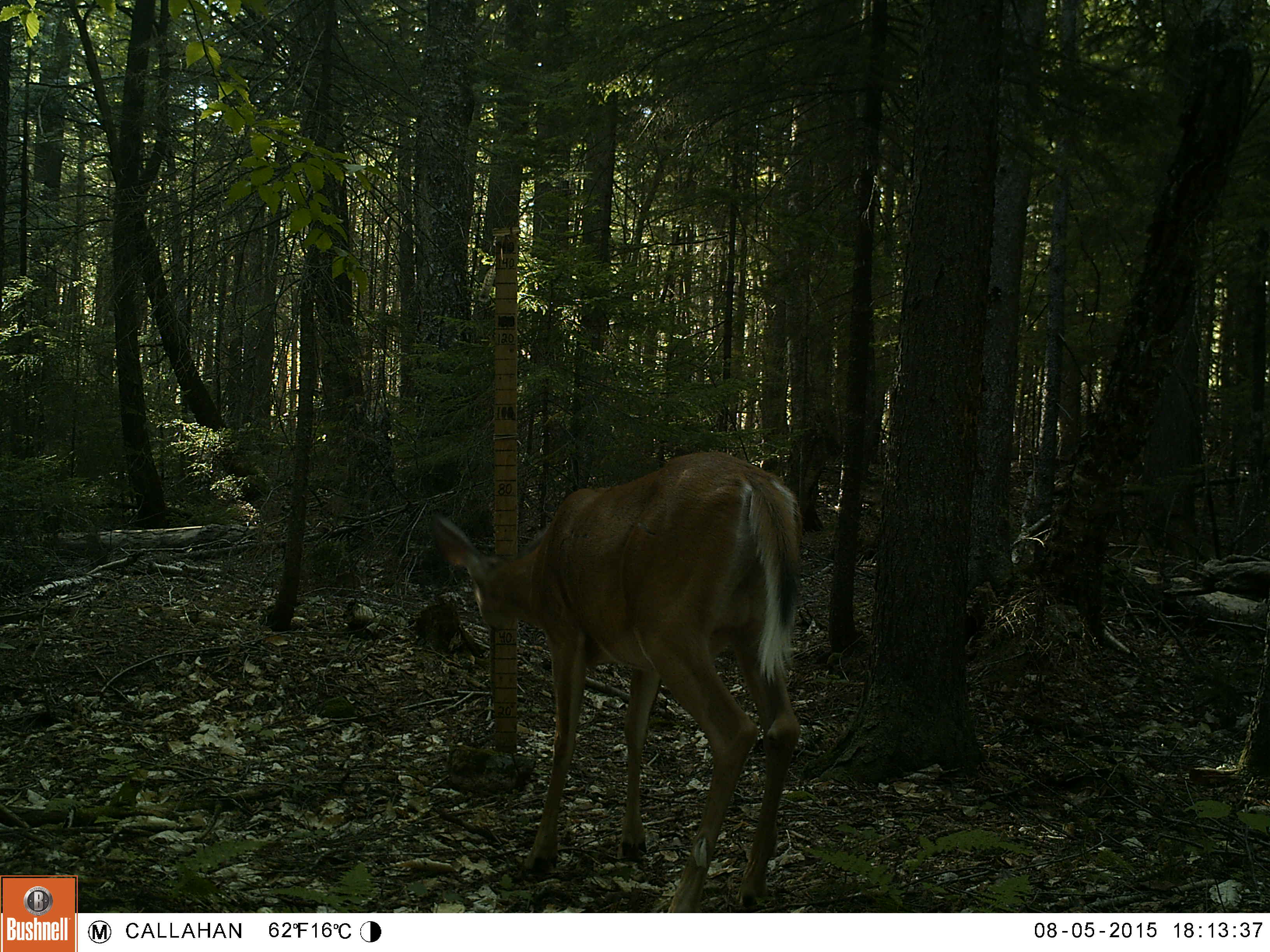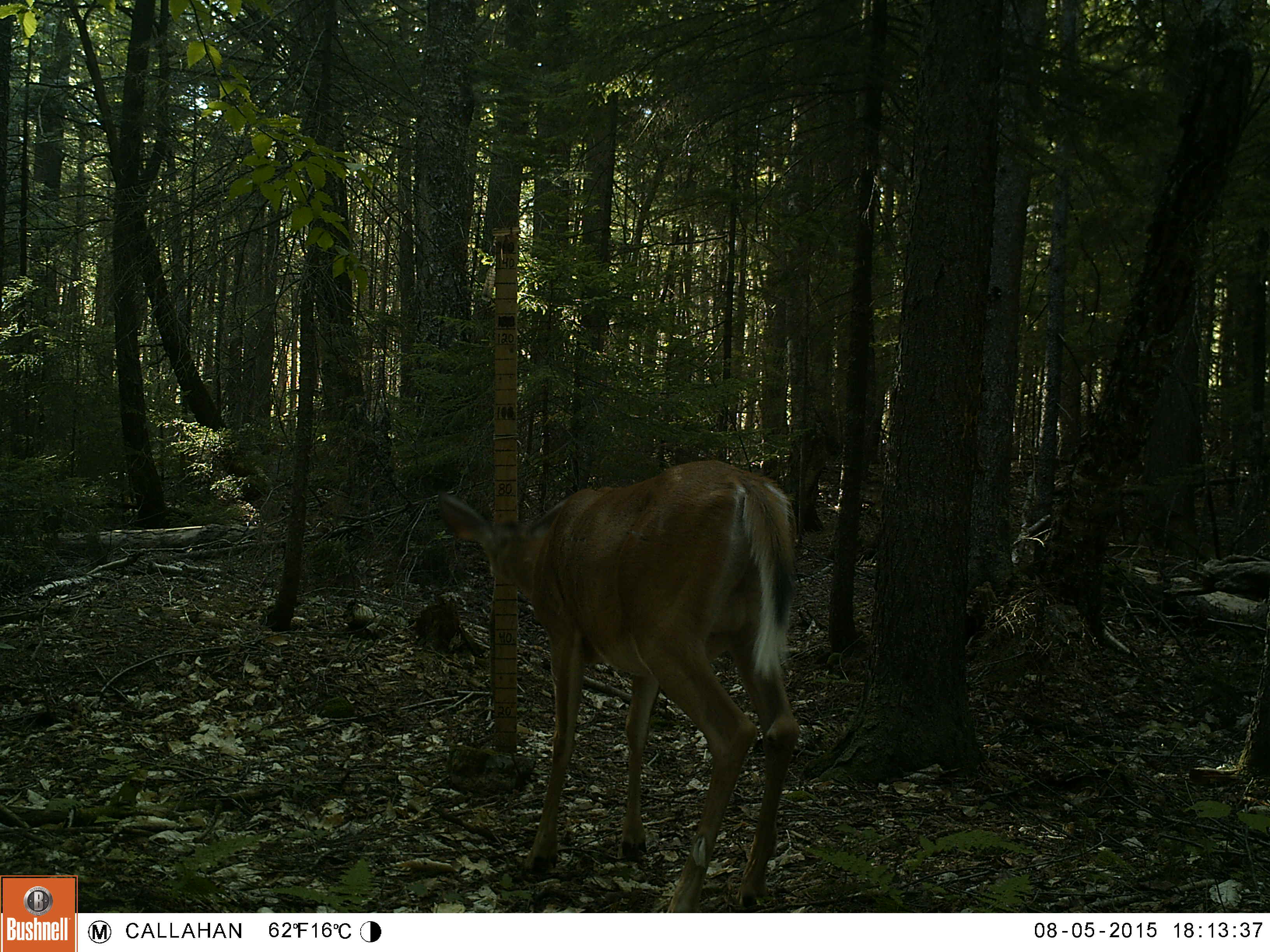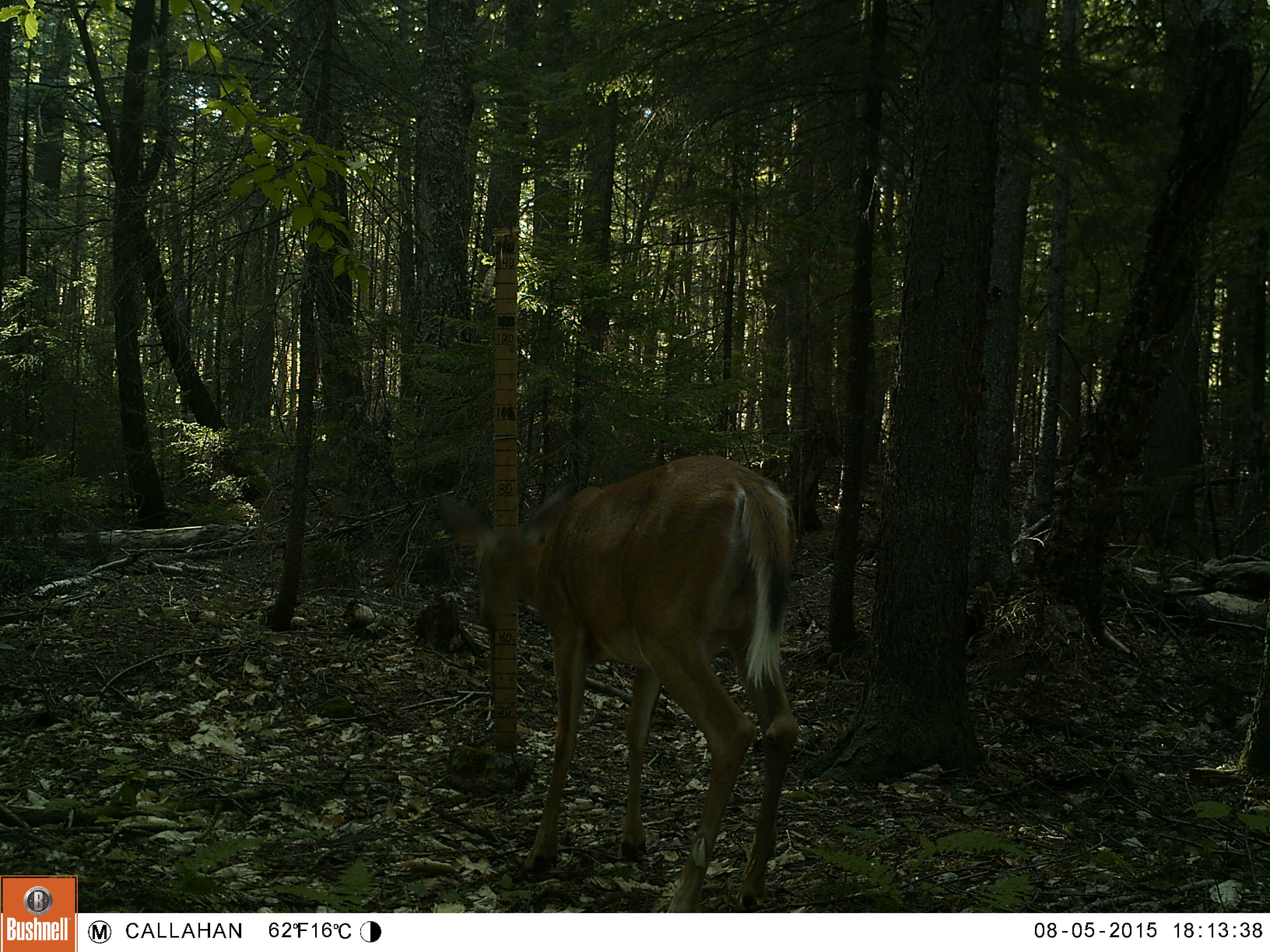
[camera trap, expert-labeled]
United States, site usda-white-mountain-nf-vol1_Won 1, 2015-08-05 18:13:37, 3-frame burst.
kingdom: Animalia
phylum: Chordata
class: Mammalia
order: Artiodactyla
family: Cervidae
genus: Odocoileus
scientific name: Odocoileus virginianus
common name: white-tailed deer